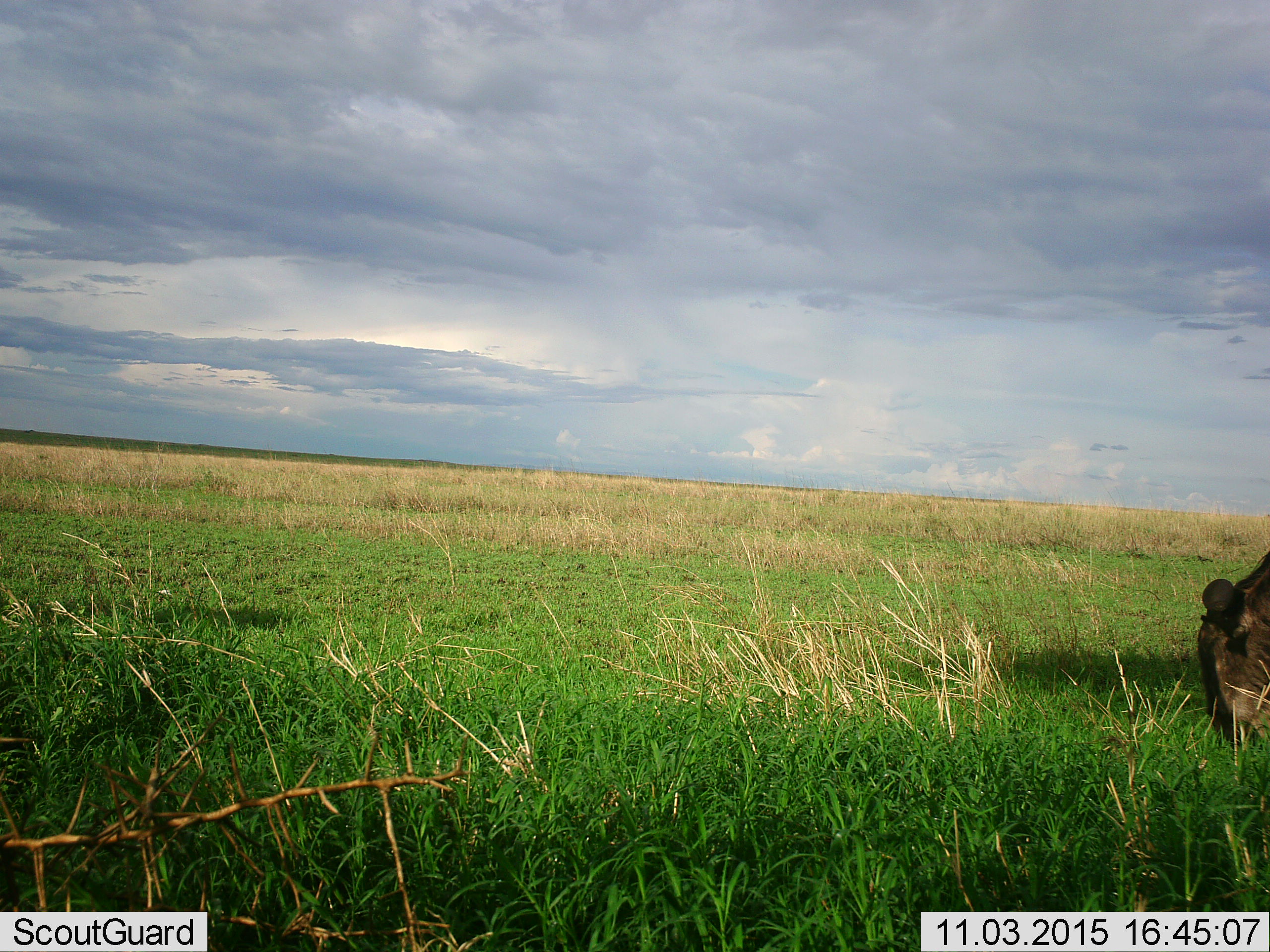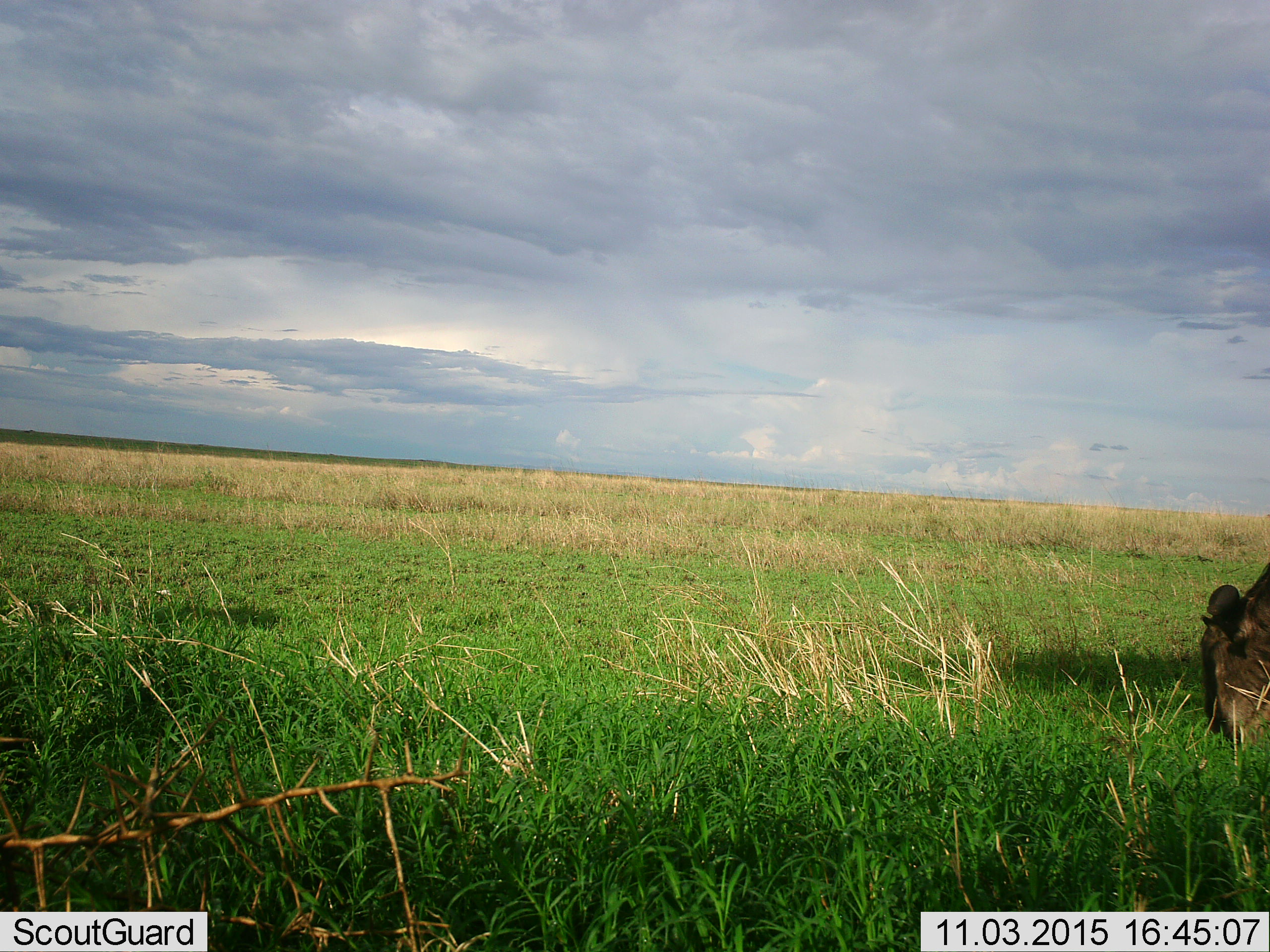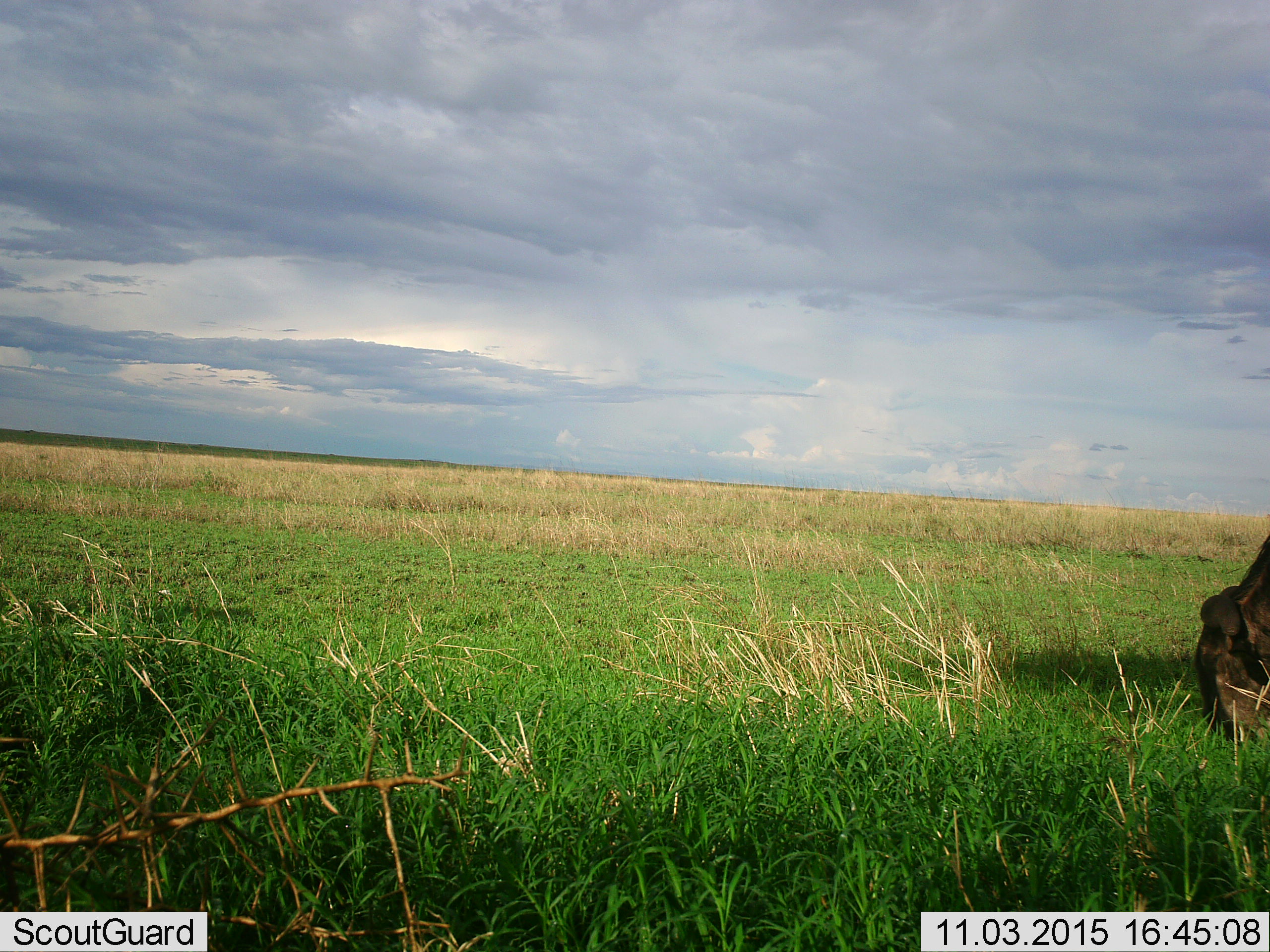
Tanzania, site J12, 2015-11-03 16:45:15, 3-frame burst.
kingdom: Animalia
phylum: Chordata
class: Mammalia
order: Artiodactyla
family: Bovidae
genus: Connochaetes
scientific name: Connochaetes taurinus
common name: blue wildebeest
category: wildebeest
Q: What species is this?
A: Wildebeest (blue wildebeest) (Connochaetes taurinus).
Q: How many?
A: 1.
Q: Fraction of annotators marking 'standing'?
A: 0%.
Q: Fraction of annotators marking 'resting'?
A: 0%.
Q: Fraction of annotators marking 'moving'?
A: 0%.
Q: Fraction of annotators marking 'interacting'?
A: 0%.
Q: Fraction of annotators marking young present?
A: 0%.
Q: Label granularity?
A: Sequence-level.